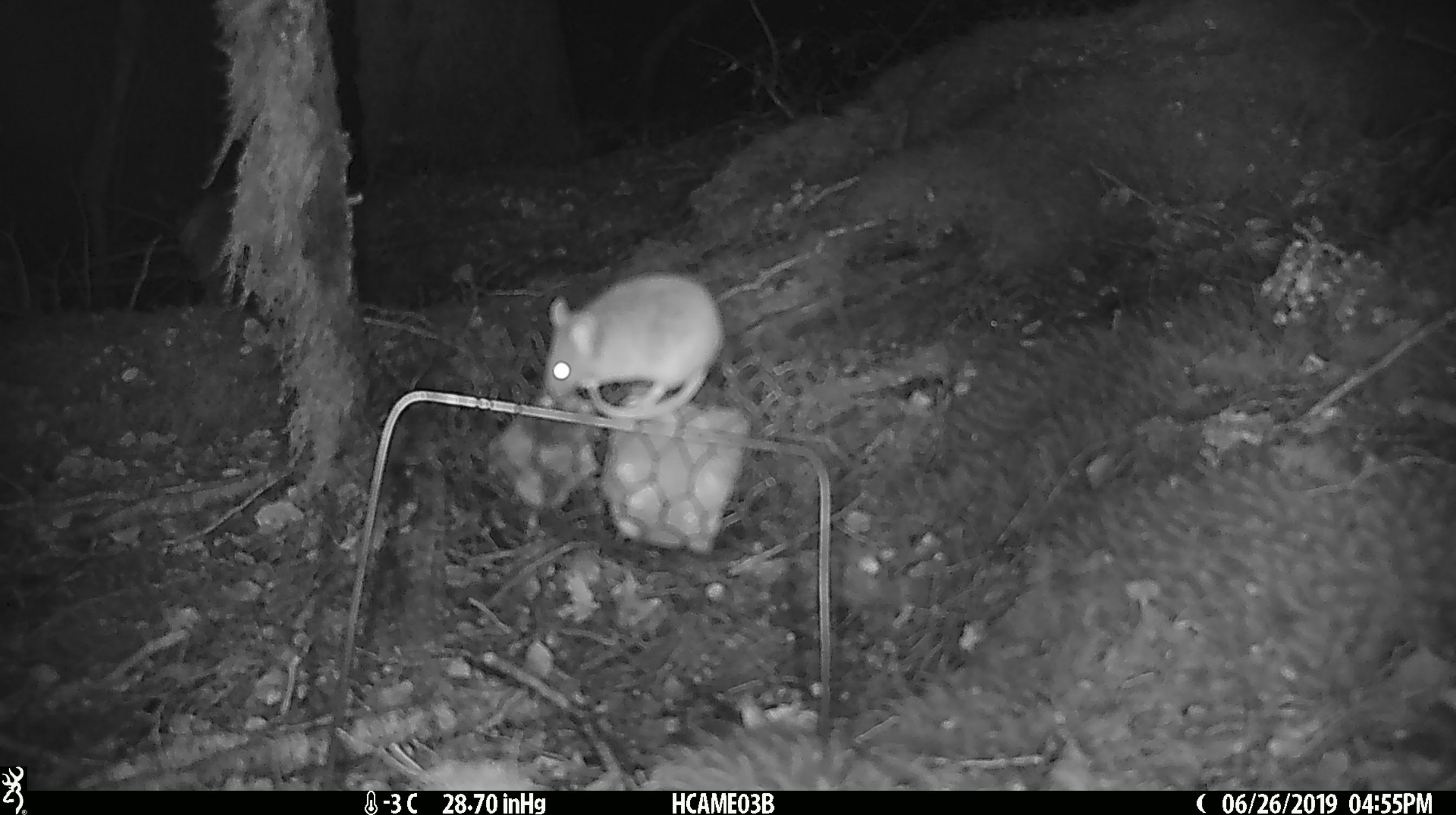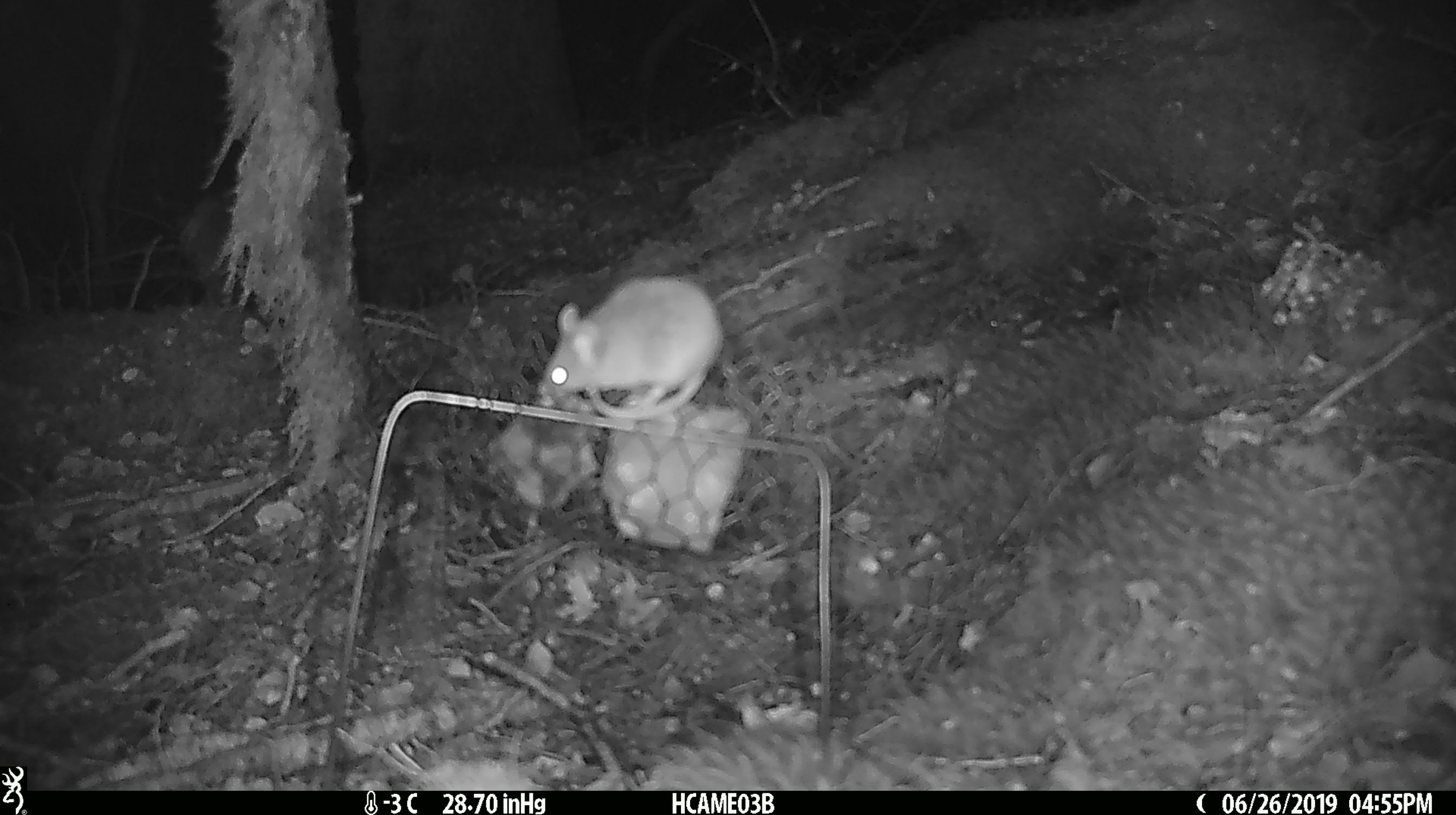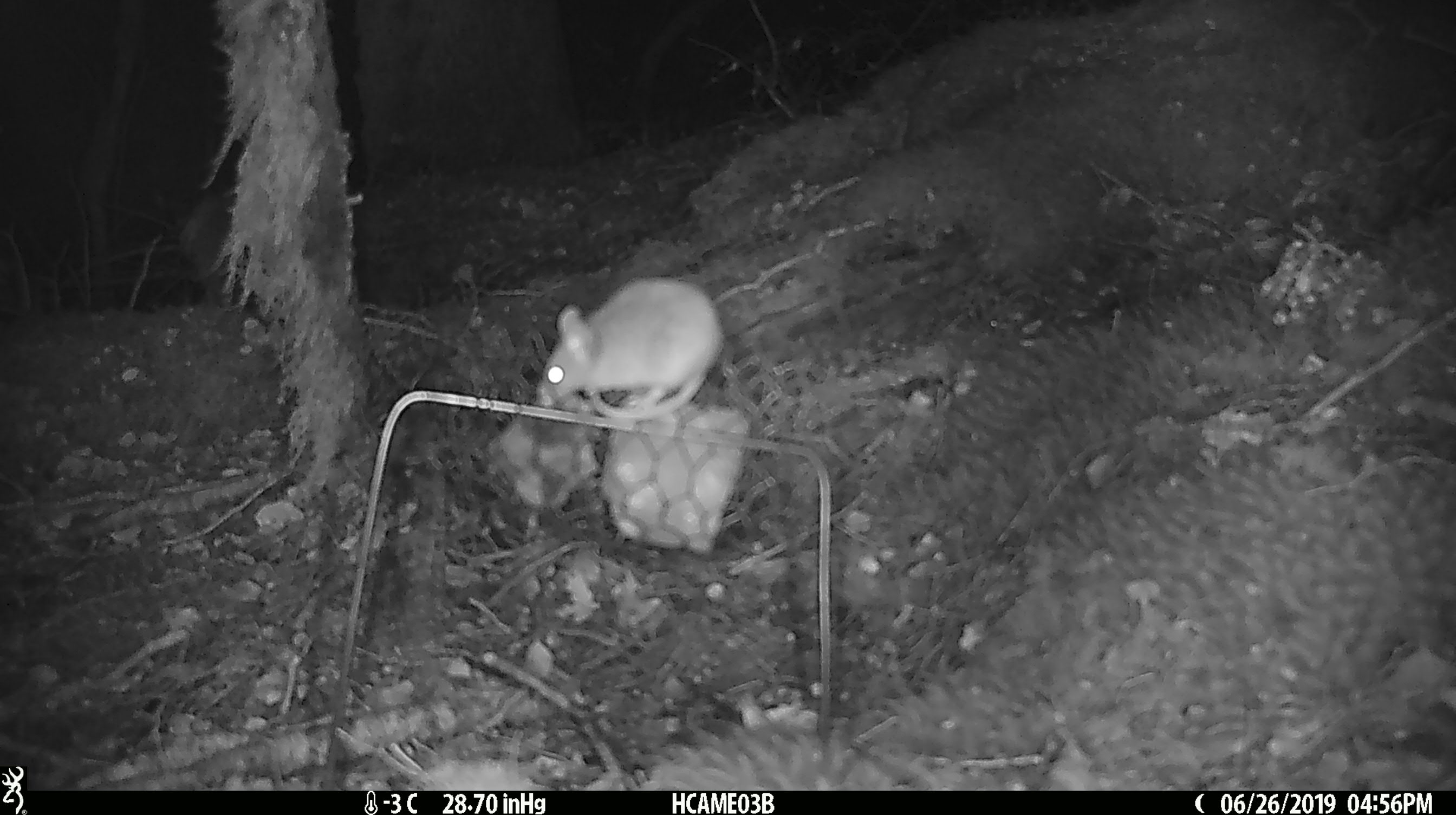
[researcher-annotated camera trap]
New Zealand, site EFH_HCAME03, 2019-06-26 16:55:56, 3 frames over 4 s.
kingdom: Animalia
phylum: Chordata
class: Mammalia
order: Rodentia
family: Muridae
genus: Mus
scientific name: Mus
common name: mouse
Mouse (Mus).